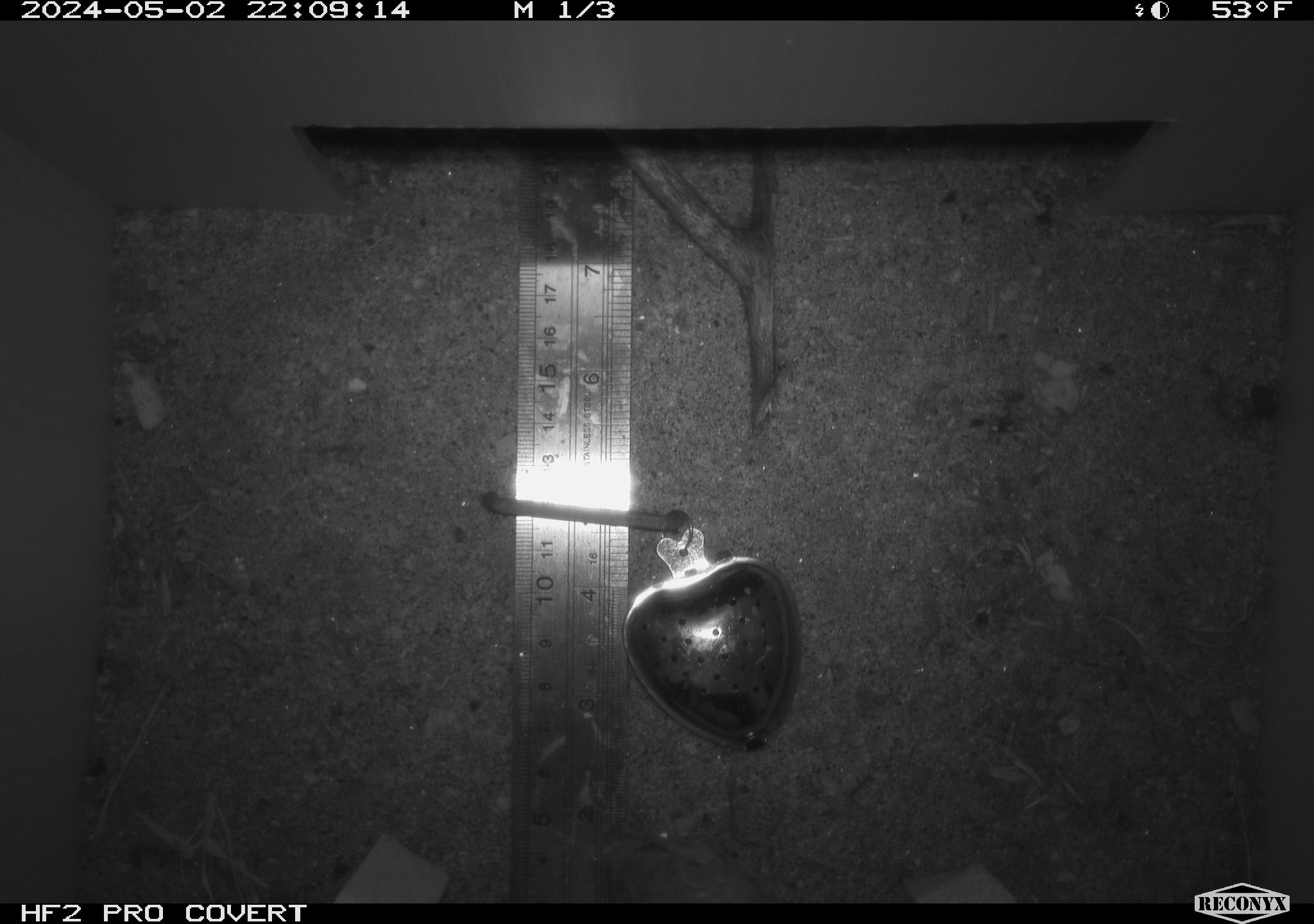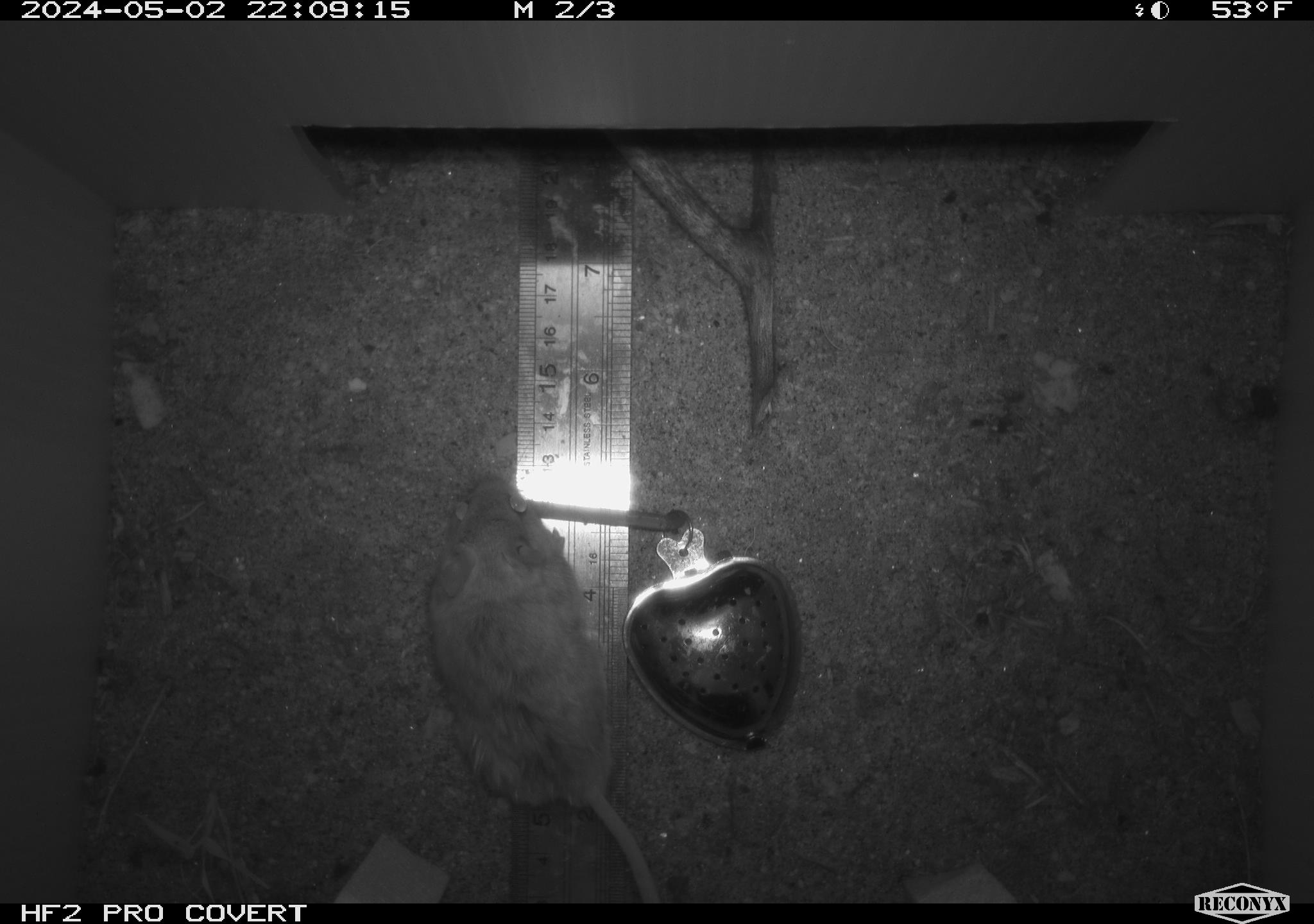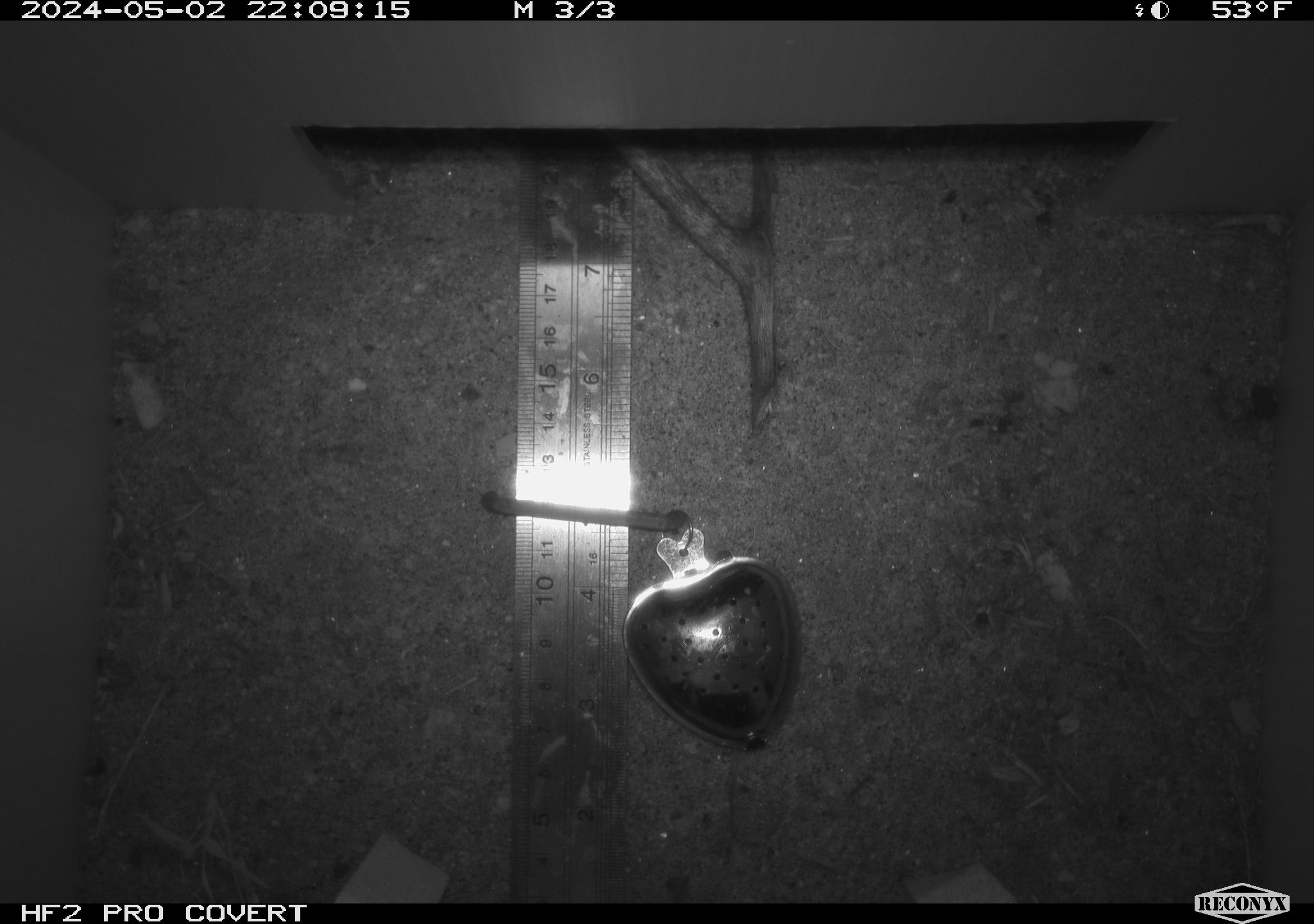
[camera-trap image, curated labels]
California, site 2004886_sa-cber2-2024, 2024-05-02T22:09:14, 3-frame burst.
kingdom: Animalia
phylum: Chordata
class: Mammalia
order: Rodentia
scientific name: Rodentia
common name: mouse species